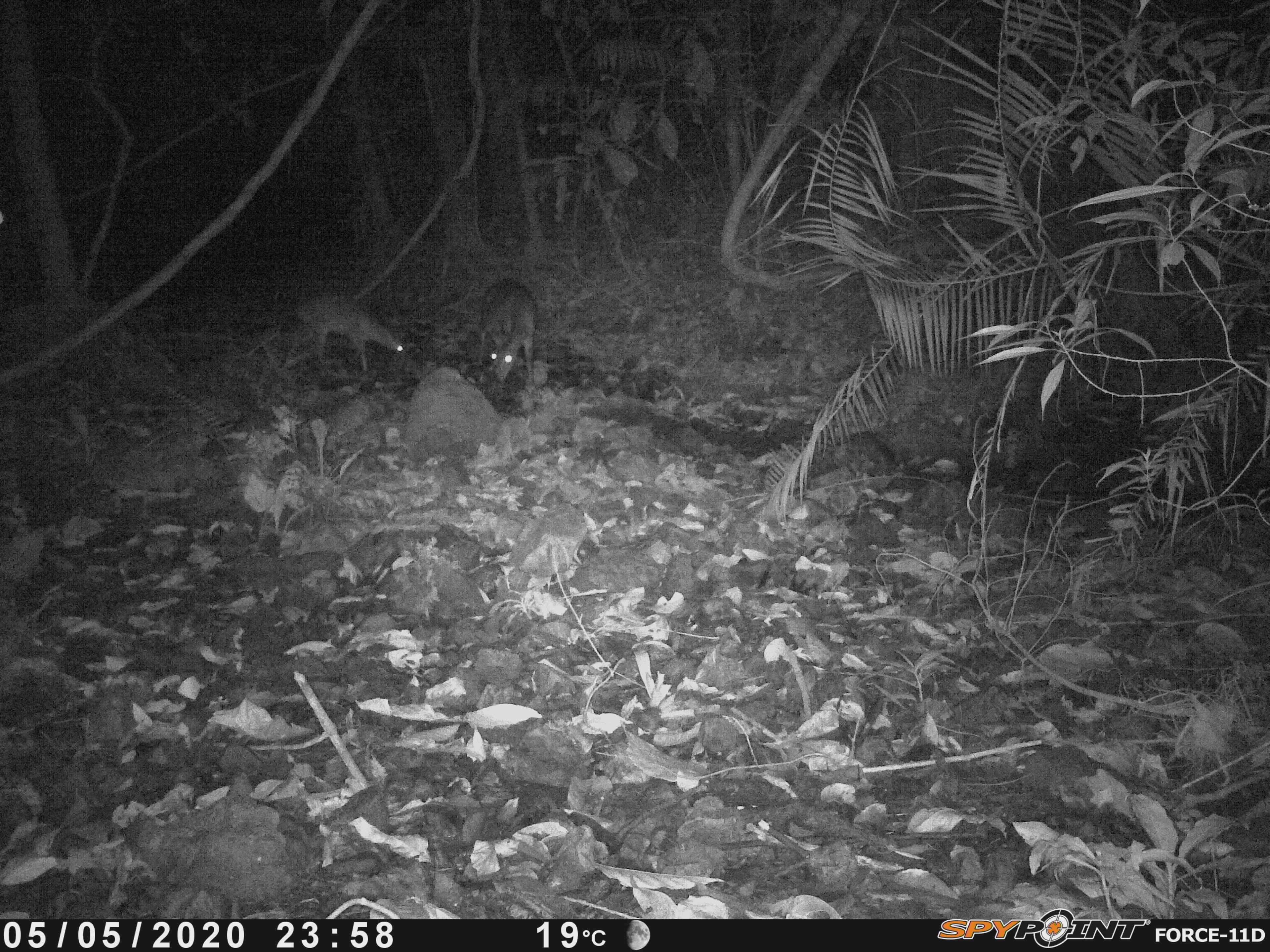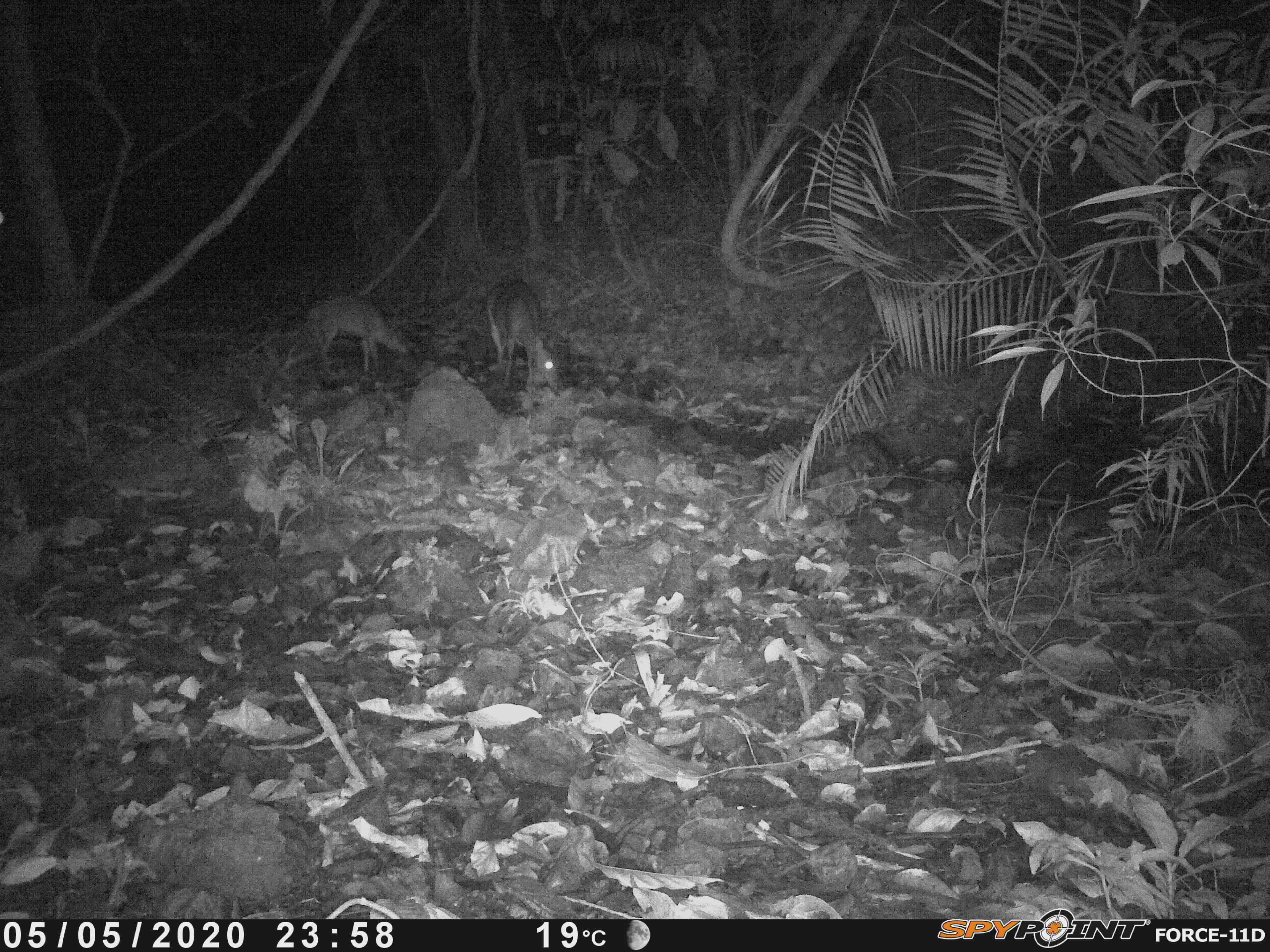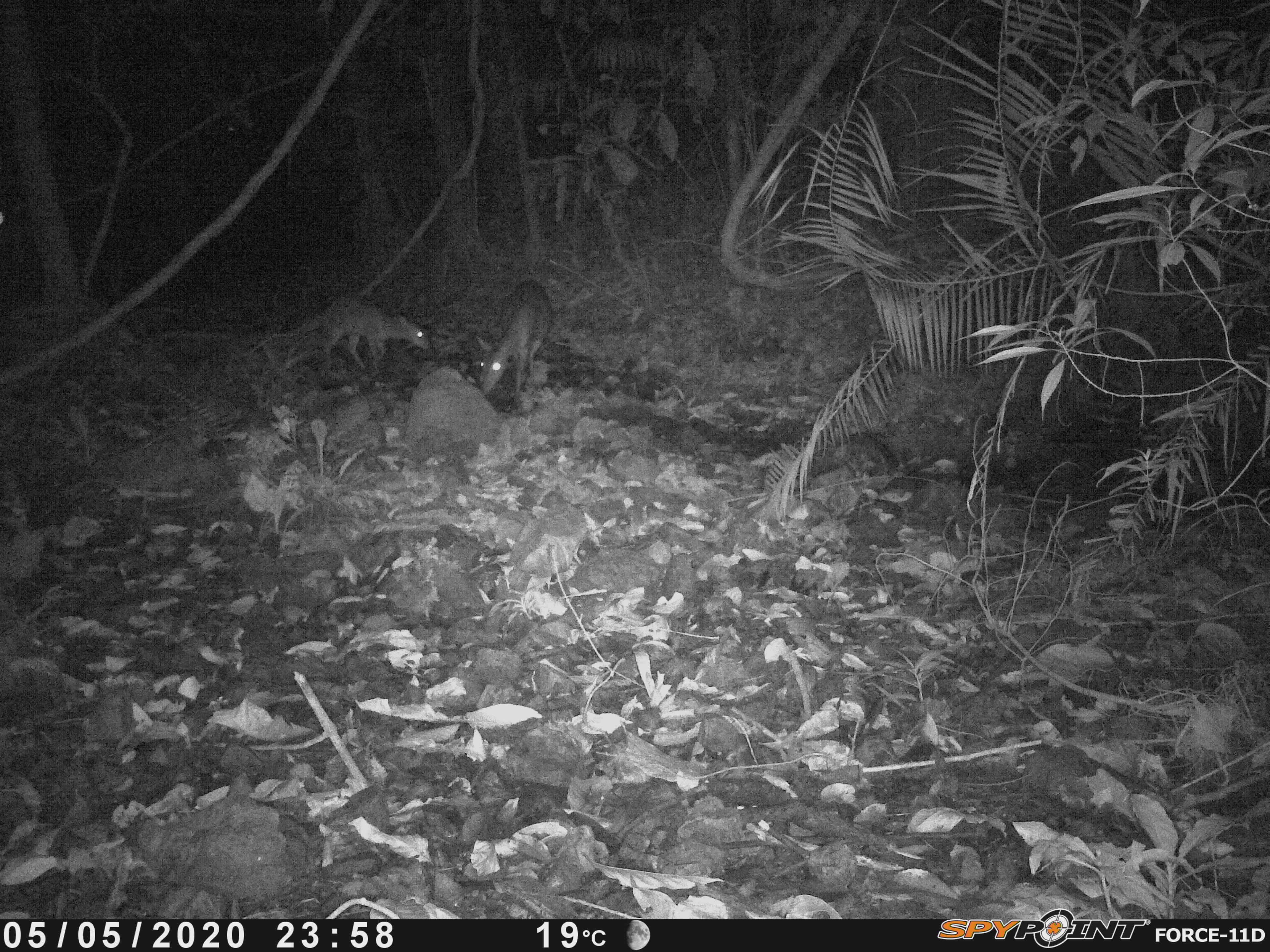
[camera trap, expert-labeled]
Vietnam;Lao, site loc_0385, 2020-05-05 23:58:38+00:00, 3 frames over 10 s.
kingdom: Animalia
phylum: Chordata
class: Mammalia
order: Artiodactyla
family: Cervidae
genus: Muntiacus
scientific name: Muntiacus vuquangensis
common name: large-antlered muntjac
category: large antlered muntjac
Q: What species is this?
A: Large antlered muntjac (large-antlered muntjac) (Muntiacus vuquangensis).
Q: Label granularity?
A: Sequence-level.